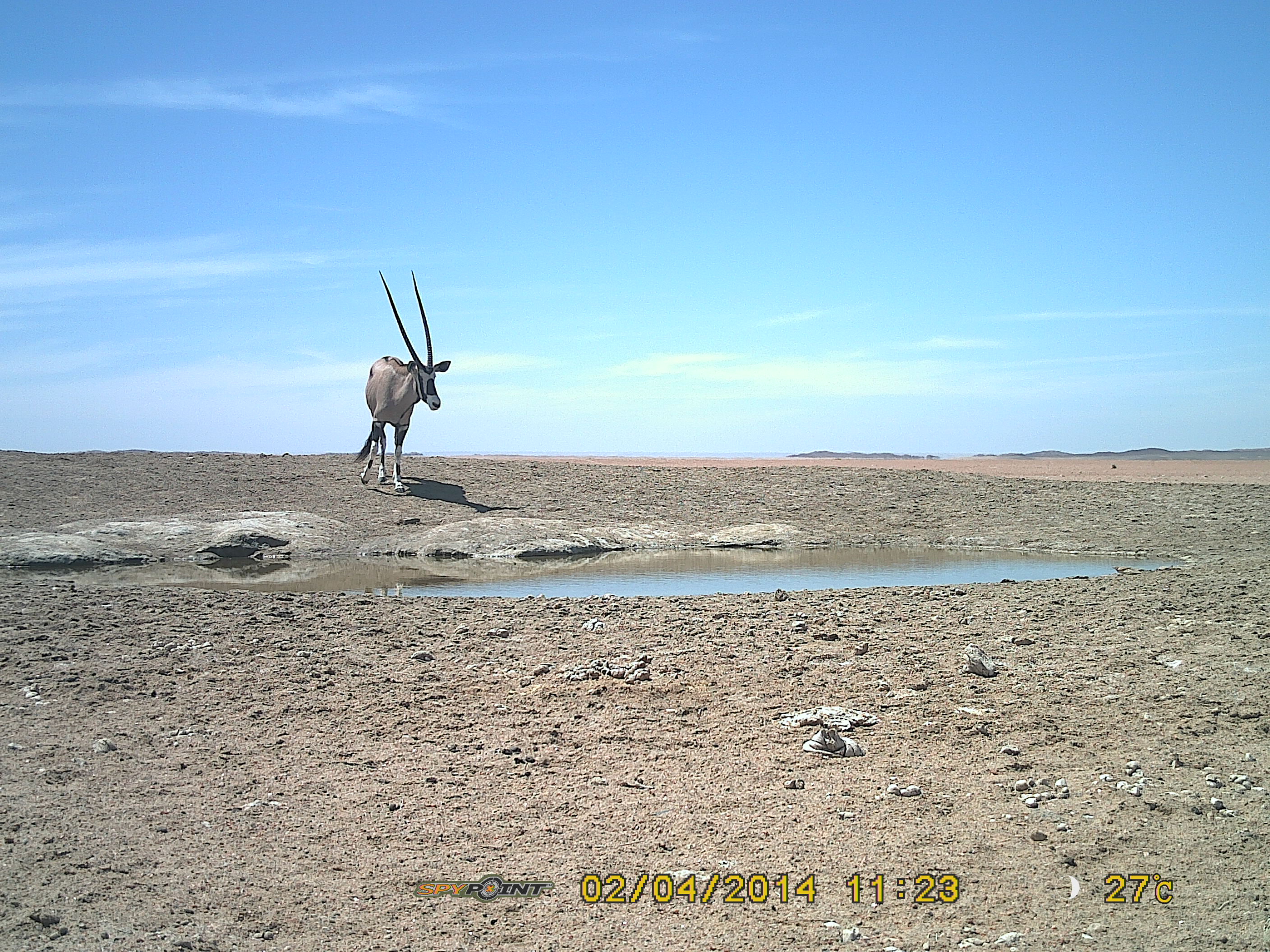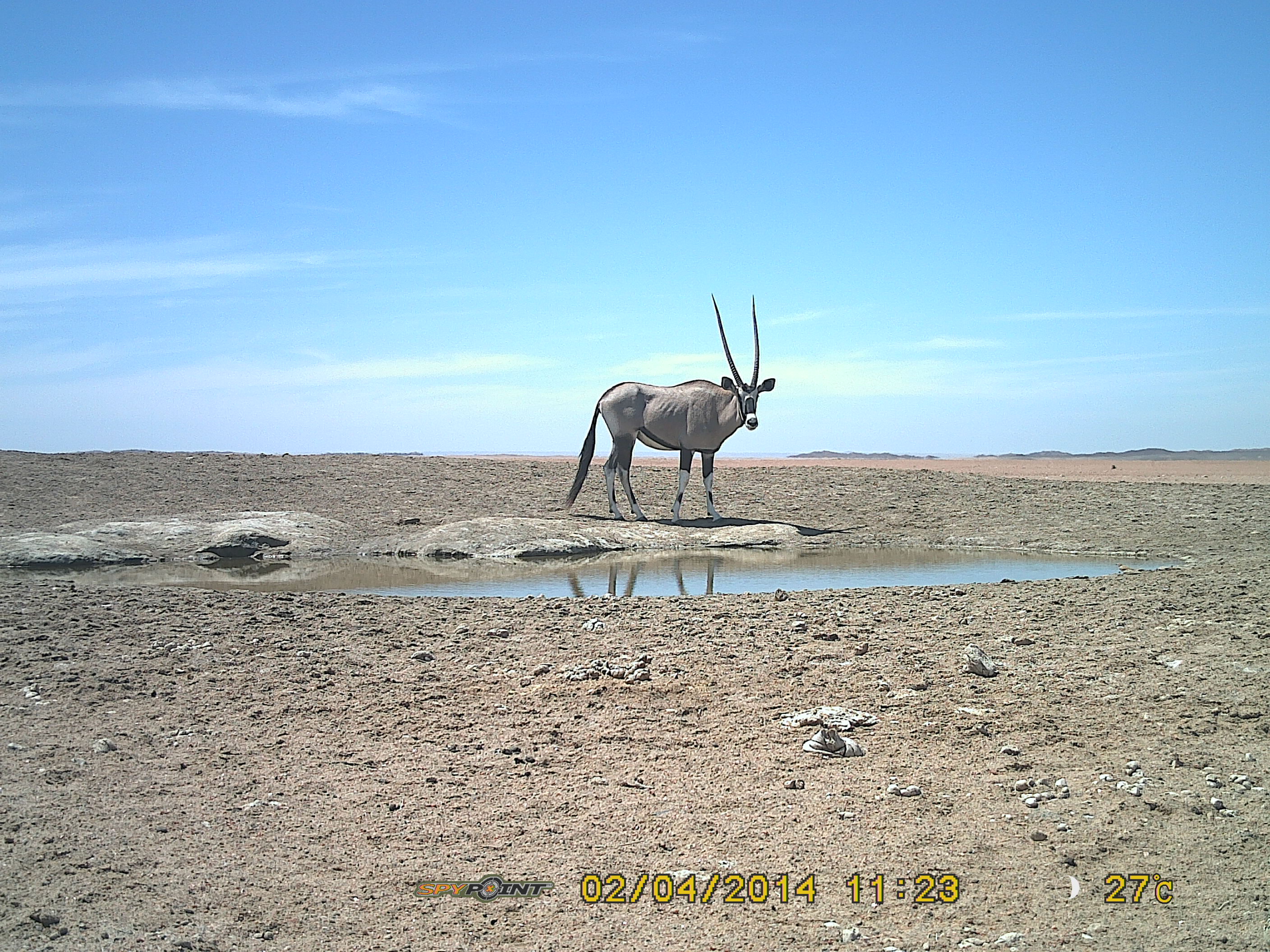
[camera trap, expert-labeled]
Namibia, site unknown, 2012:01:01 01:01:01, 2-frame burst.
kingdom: Animalia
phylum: Chordata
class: Mammalia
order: Artiodactyla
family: Bovidae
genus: Oryx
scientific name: Oryx gazella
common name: gemsbok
Oryx gazella (gemsbok).